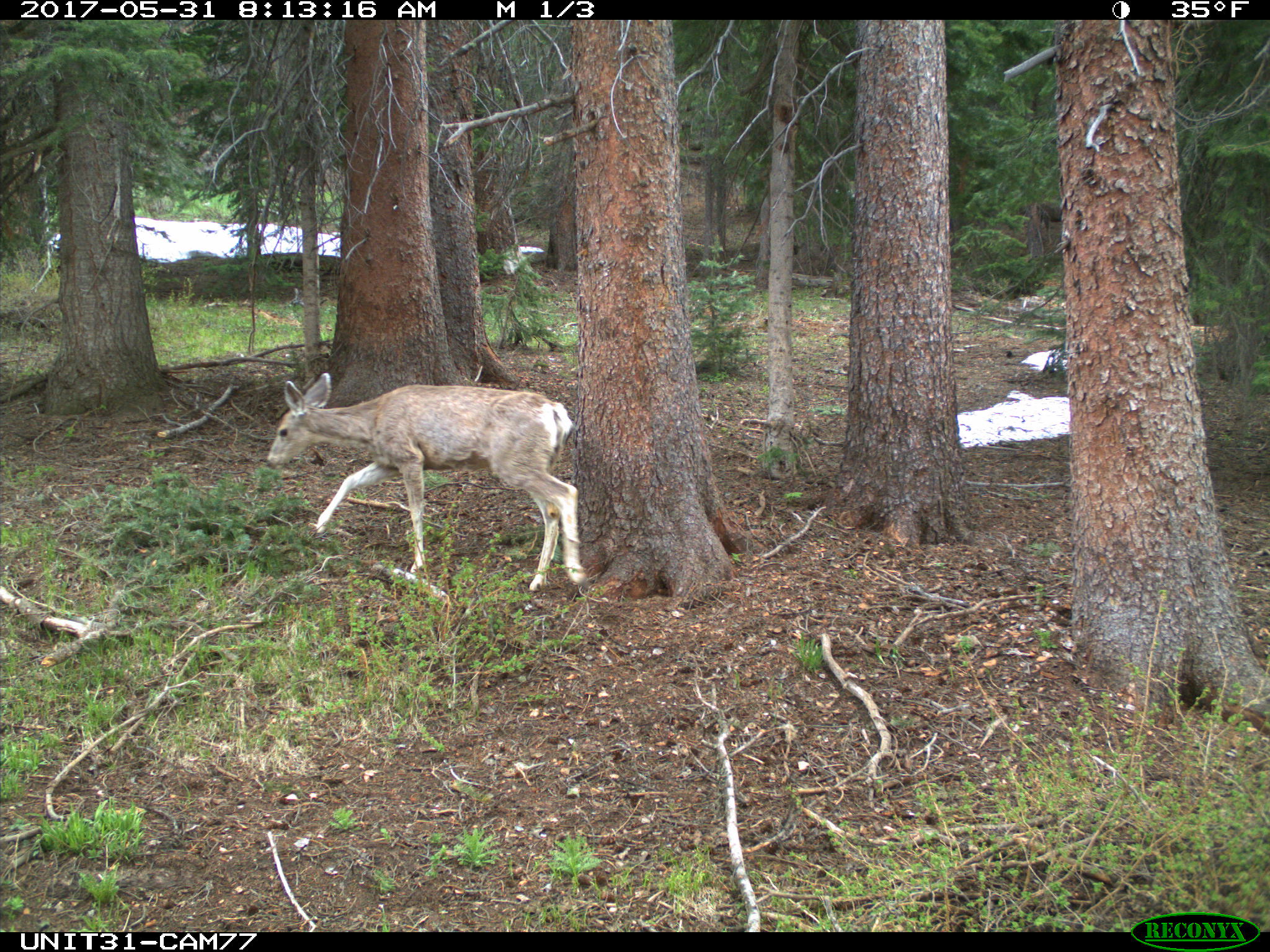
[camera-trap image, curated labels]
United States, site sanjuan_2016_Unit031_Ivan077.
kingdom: Animalia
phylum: Chordata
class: Mammalia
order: Artiodactyla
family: Cervidae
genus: Odocoileus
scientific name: Odocoileus hemionus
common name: mule deer